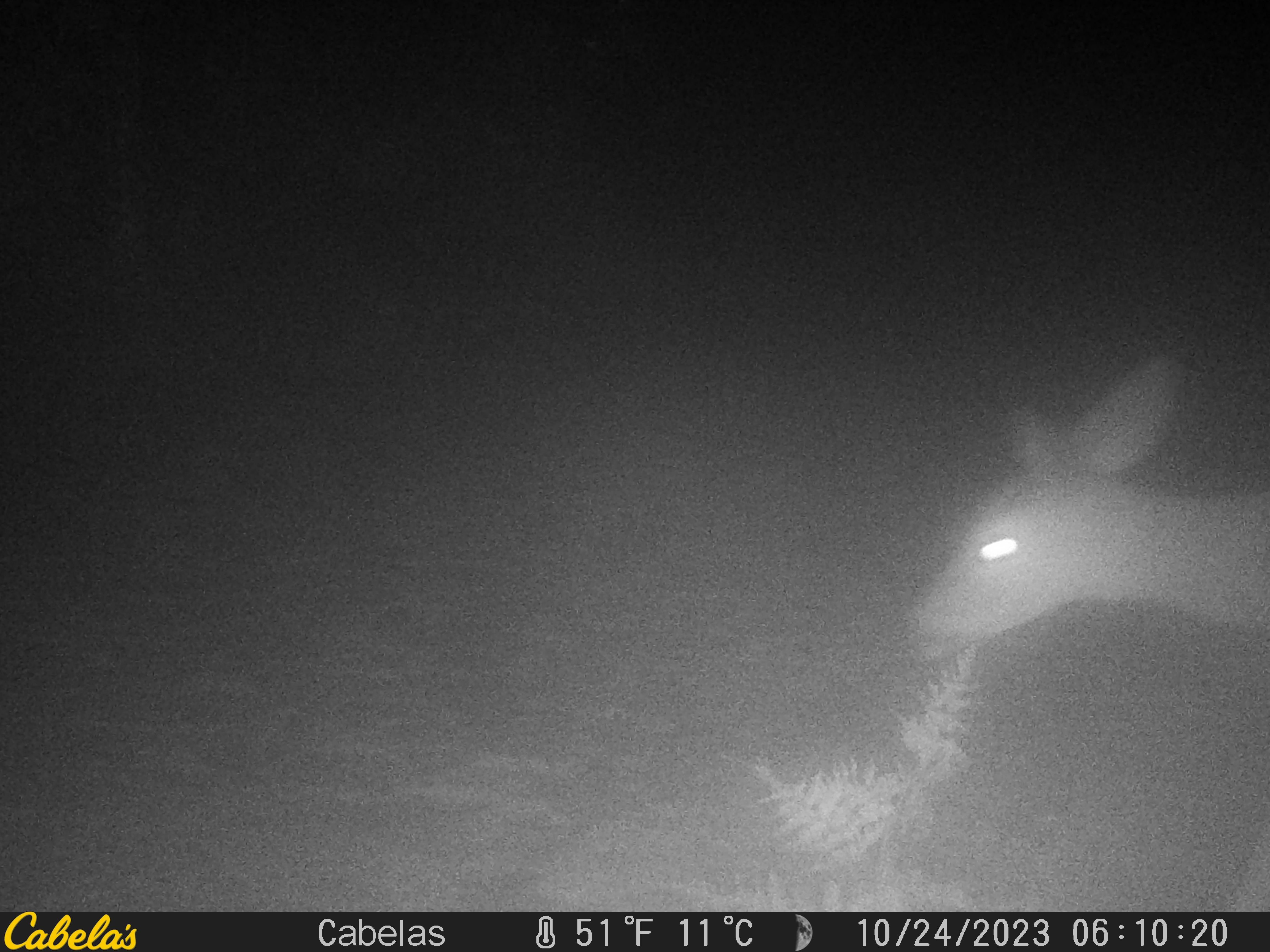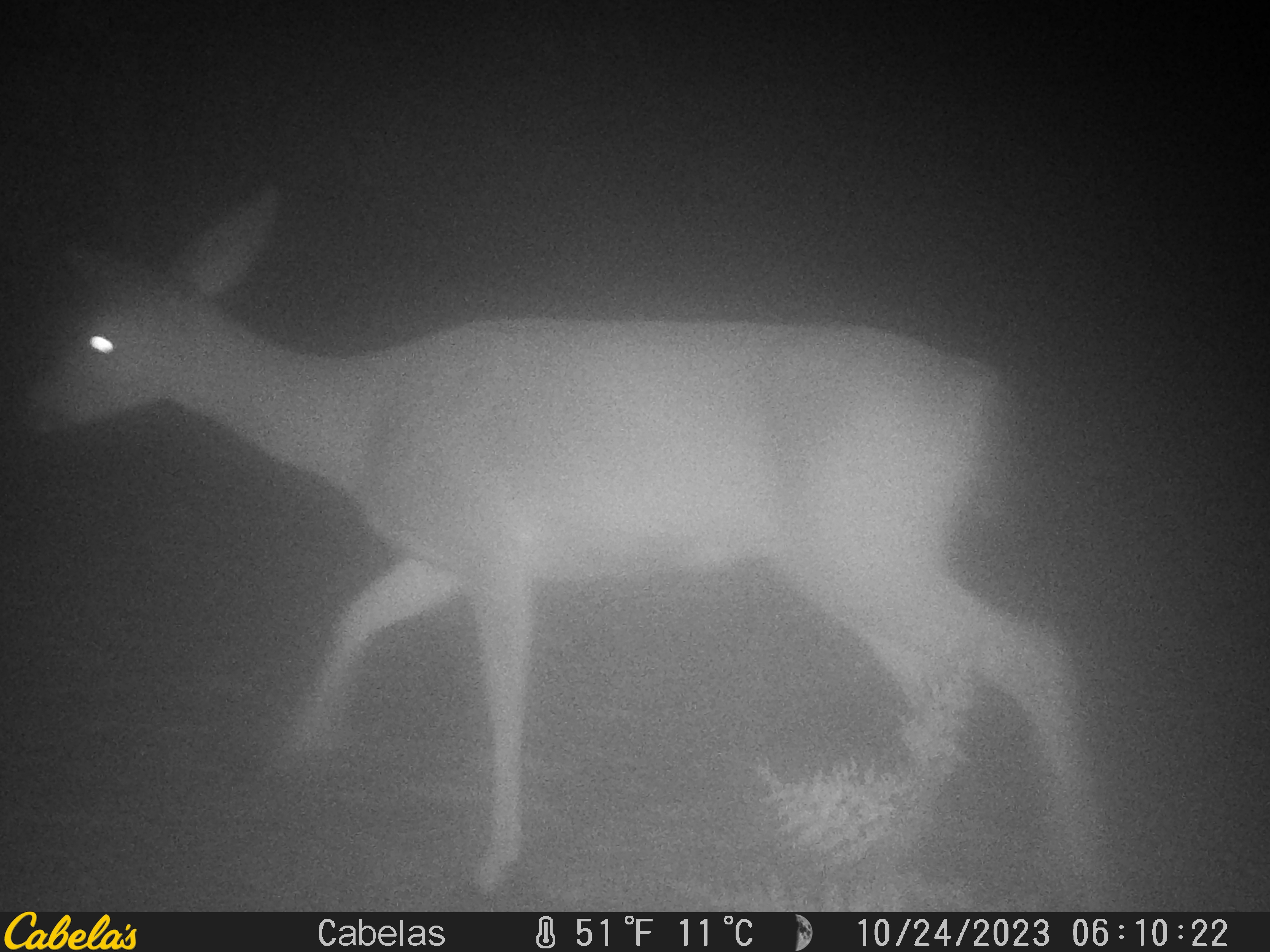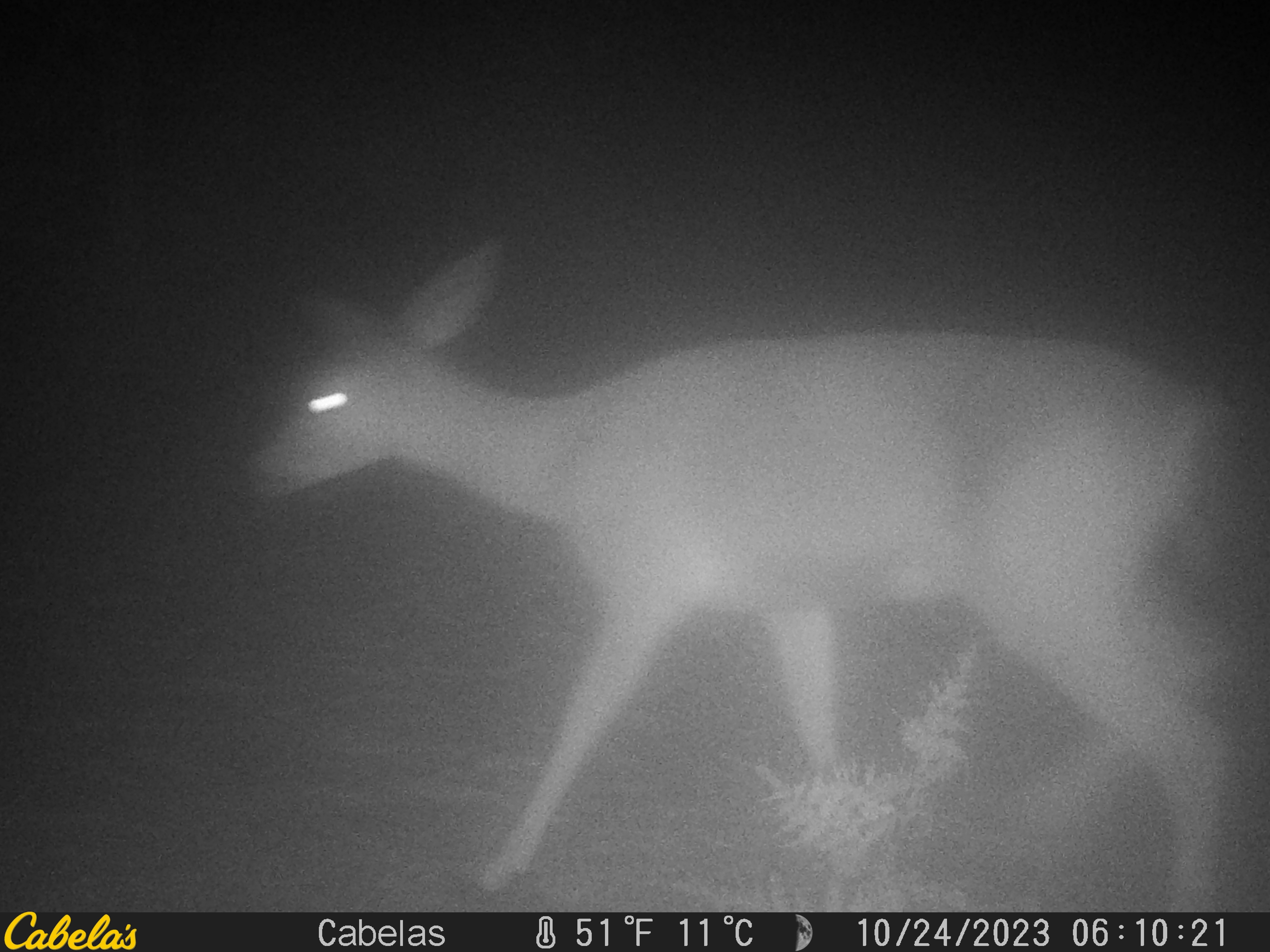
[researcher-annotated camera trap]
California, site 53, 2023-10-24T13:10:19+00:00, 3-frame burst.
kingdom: Animalia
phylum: Chordata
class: Mammalia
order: Artiodactyla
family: Cervidae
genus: Odocoileus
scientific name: Odocoileus hemionus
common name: mule deer